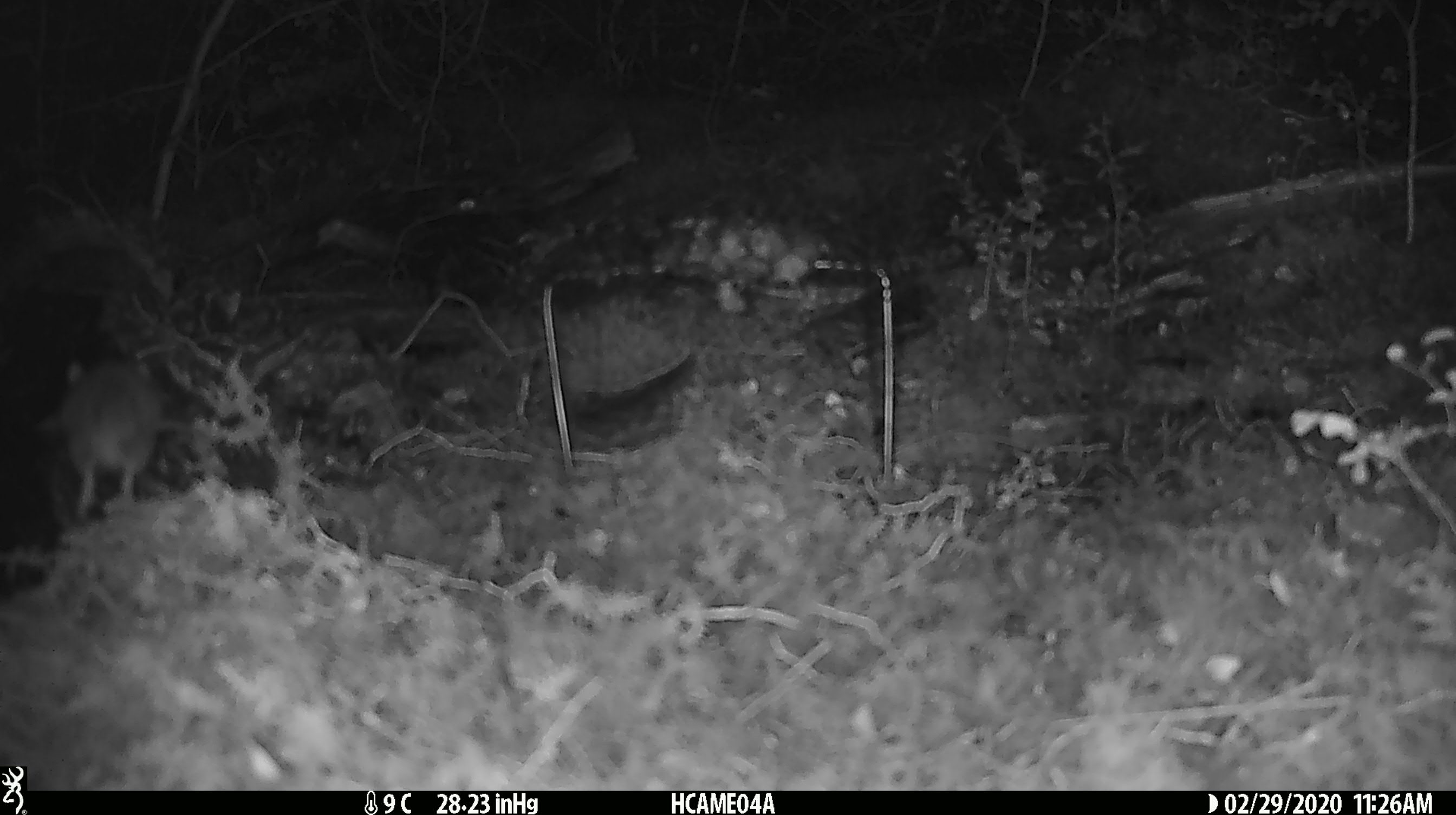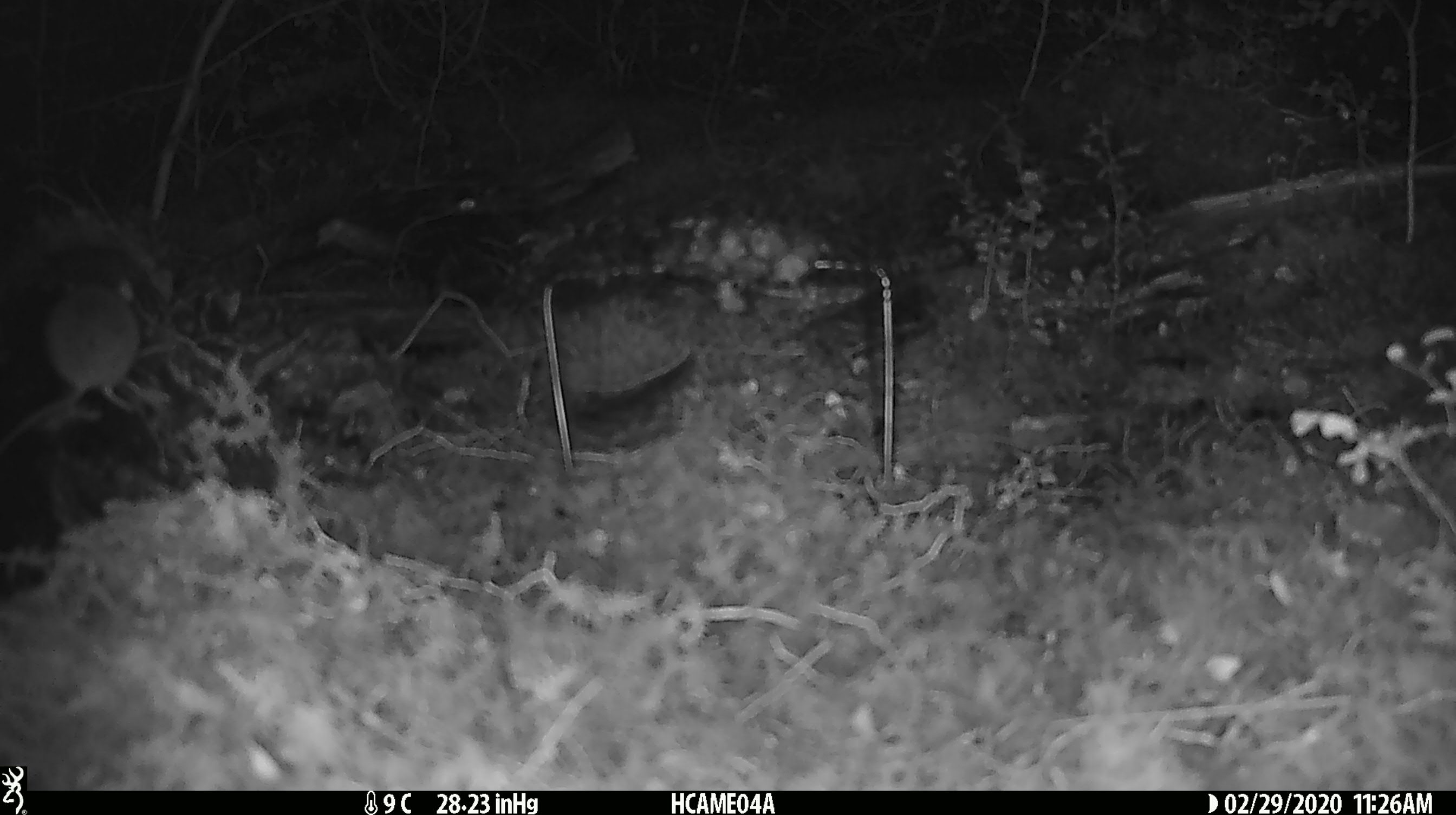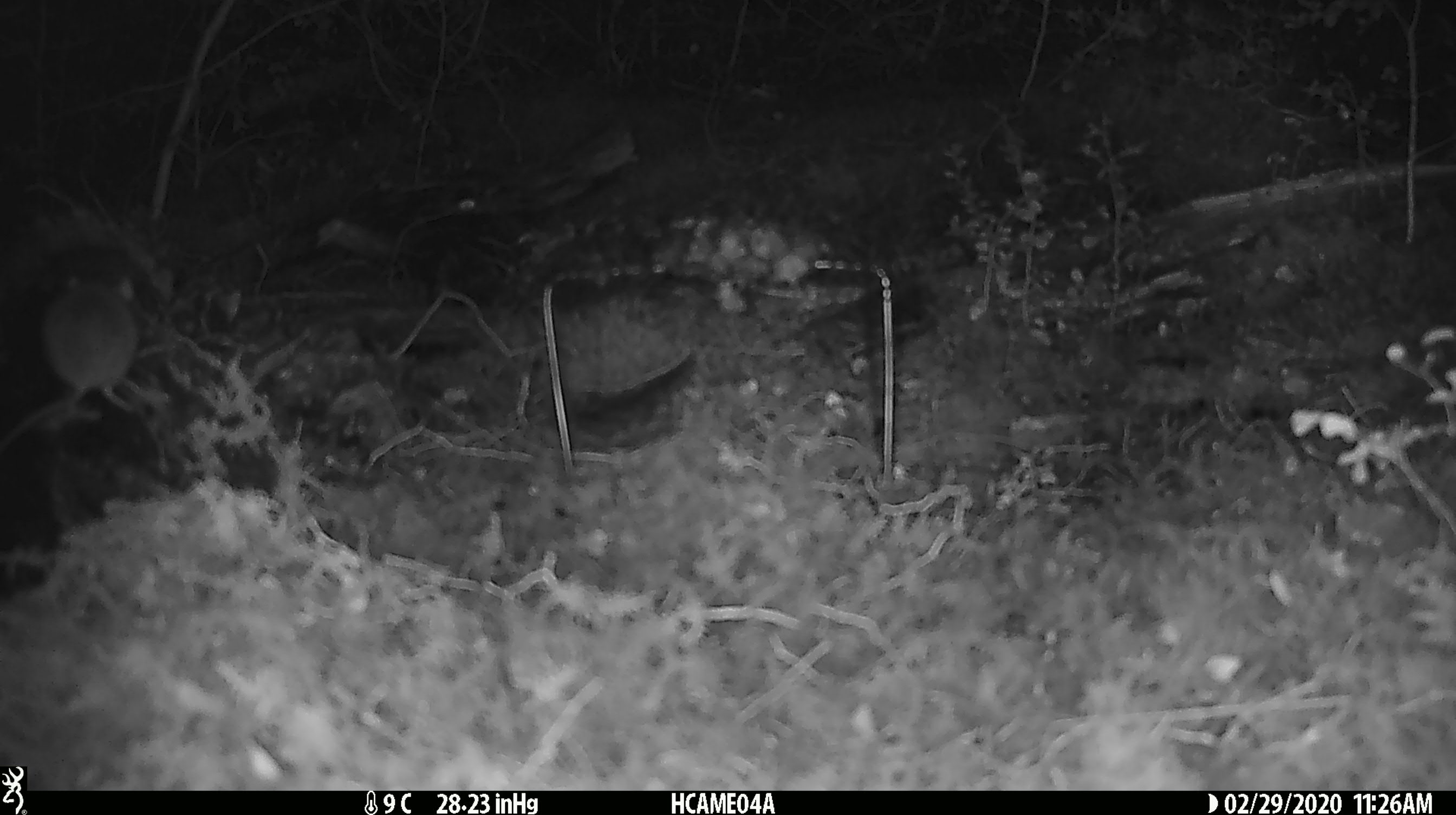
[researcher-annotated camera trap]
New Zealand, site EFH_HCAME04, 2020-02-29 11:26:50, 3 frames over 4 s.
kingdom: Animalia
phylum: Chordata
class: Mammalia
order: Rodentia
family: Muridae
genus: Mus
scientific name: Mus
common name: mouse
Mouse (Mus).